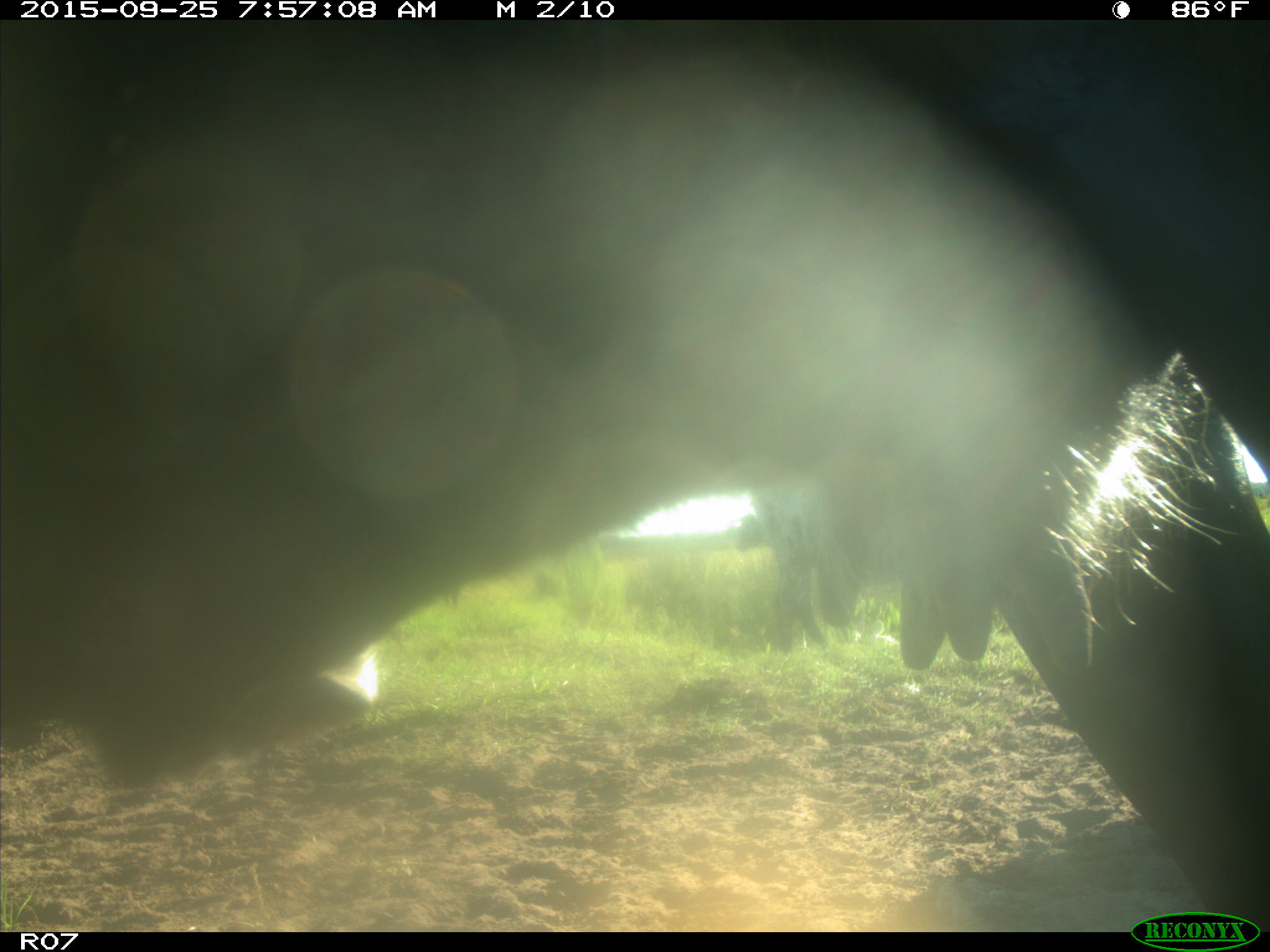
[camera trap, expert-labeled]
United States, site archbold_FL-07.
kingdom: Animalia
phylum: Chordata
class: Mammalia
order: Artiodactyla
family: Bovidae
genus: Bos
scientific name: Bos taurus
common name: domestic cow